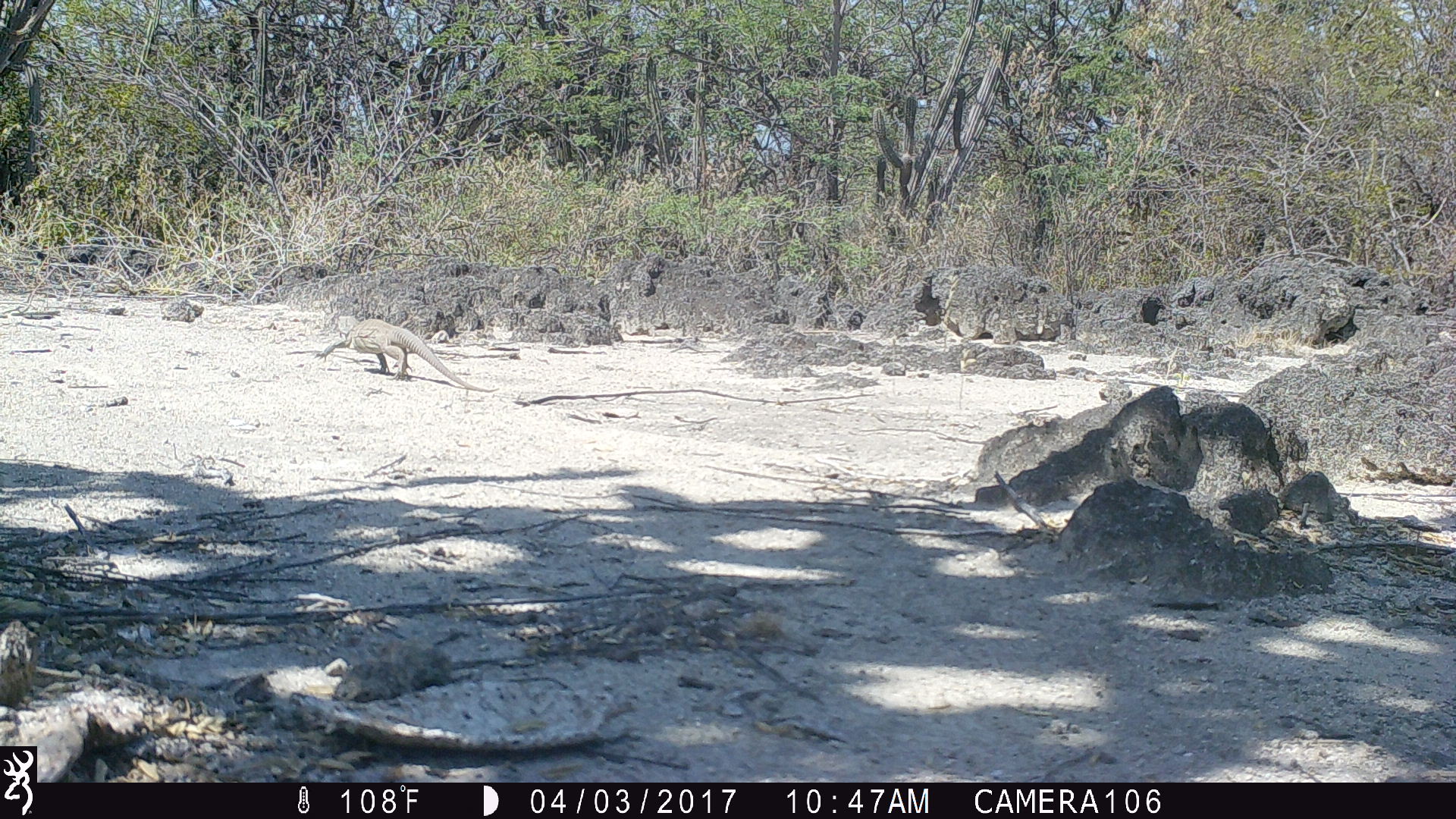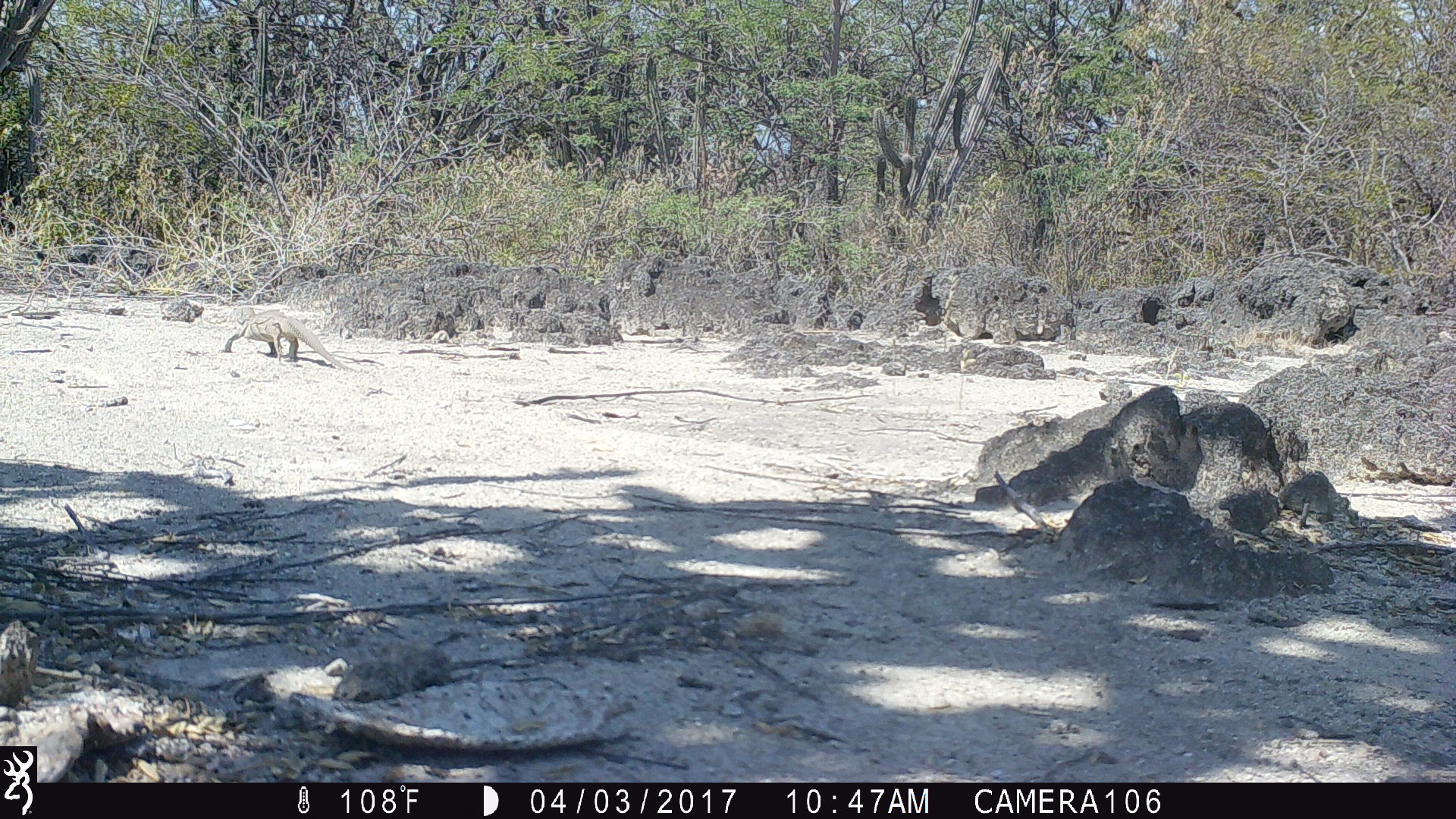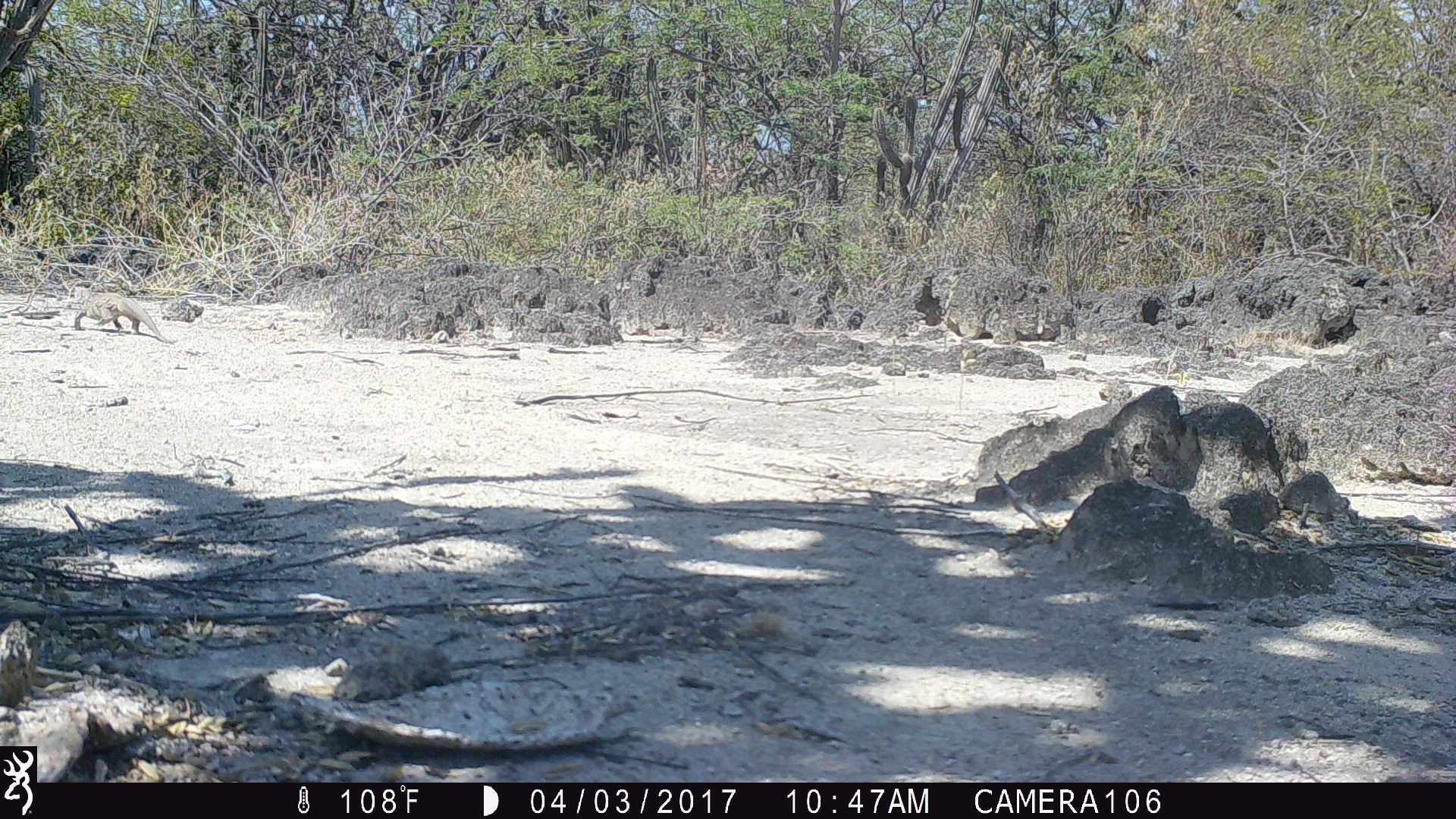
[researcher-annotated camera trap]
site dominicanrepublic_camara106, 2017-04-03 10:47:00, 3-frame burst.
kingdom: Animalia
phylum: Chordata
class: Reptilia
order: Squamata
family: Iguanidae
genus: Iguana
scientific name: Iguana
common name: typical iguanas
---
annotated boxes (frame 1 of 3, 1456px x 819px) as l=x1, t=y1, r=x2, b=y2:
iguana: l=312, t=315, r=495, b=394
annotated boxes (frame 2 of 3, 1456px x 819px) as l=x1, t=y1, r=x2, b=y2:
iguana: l=226, t=310, r=339, b=369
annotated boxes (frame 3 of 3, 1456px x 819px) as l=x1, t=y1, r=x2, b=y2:
iguana: l=74, t=296, r=174, b=342